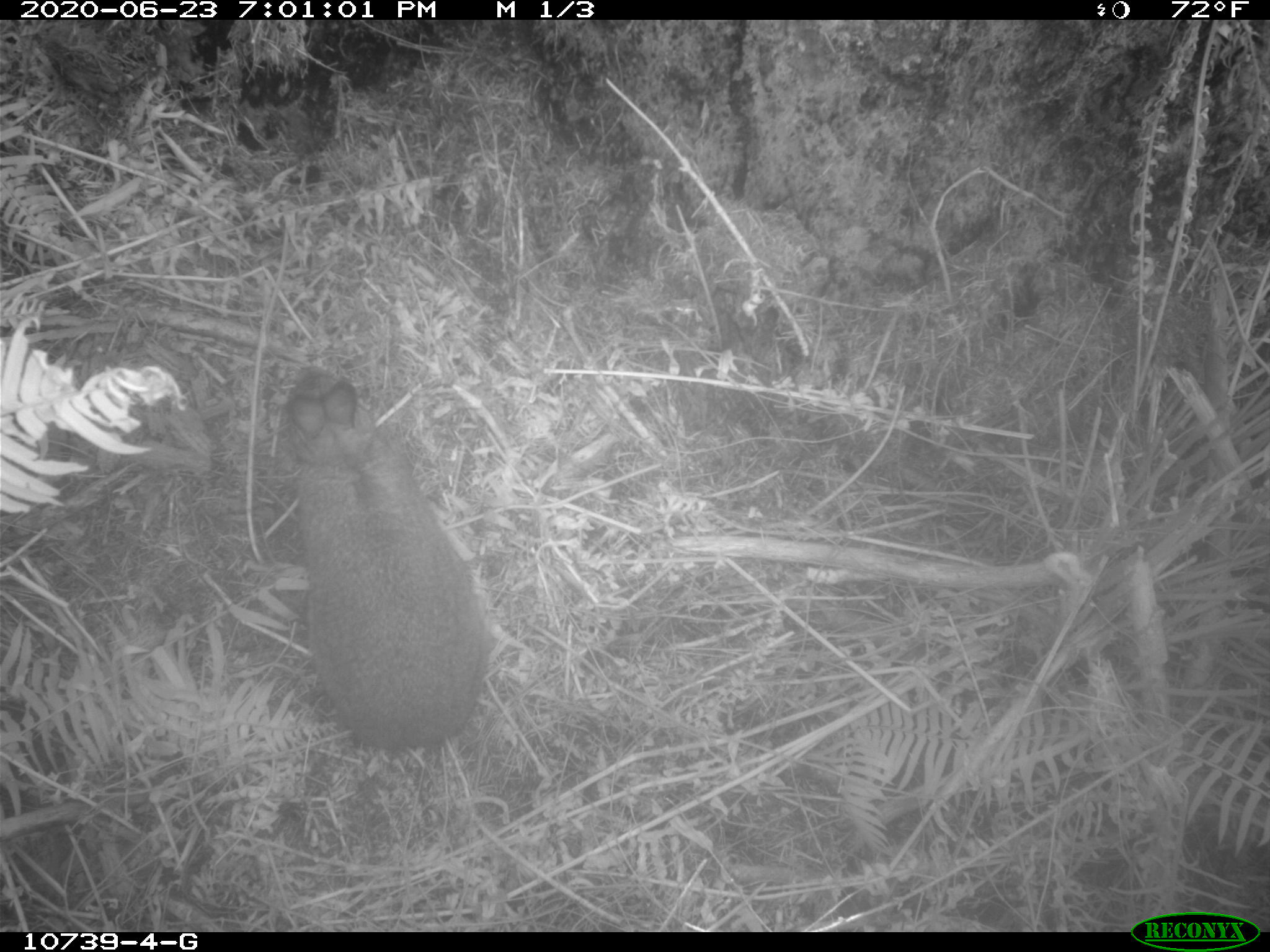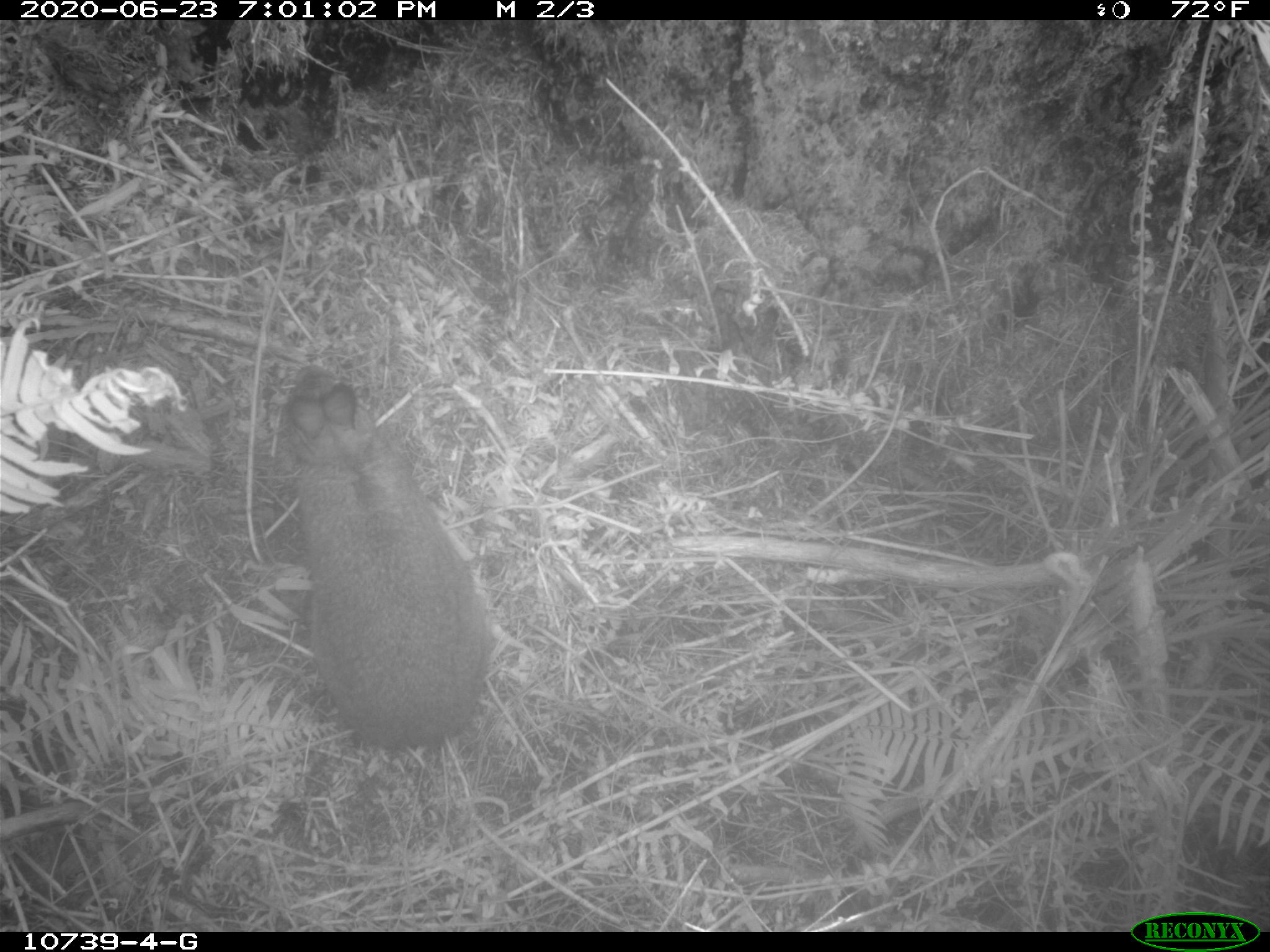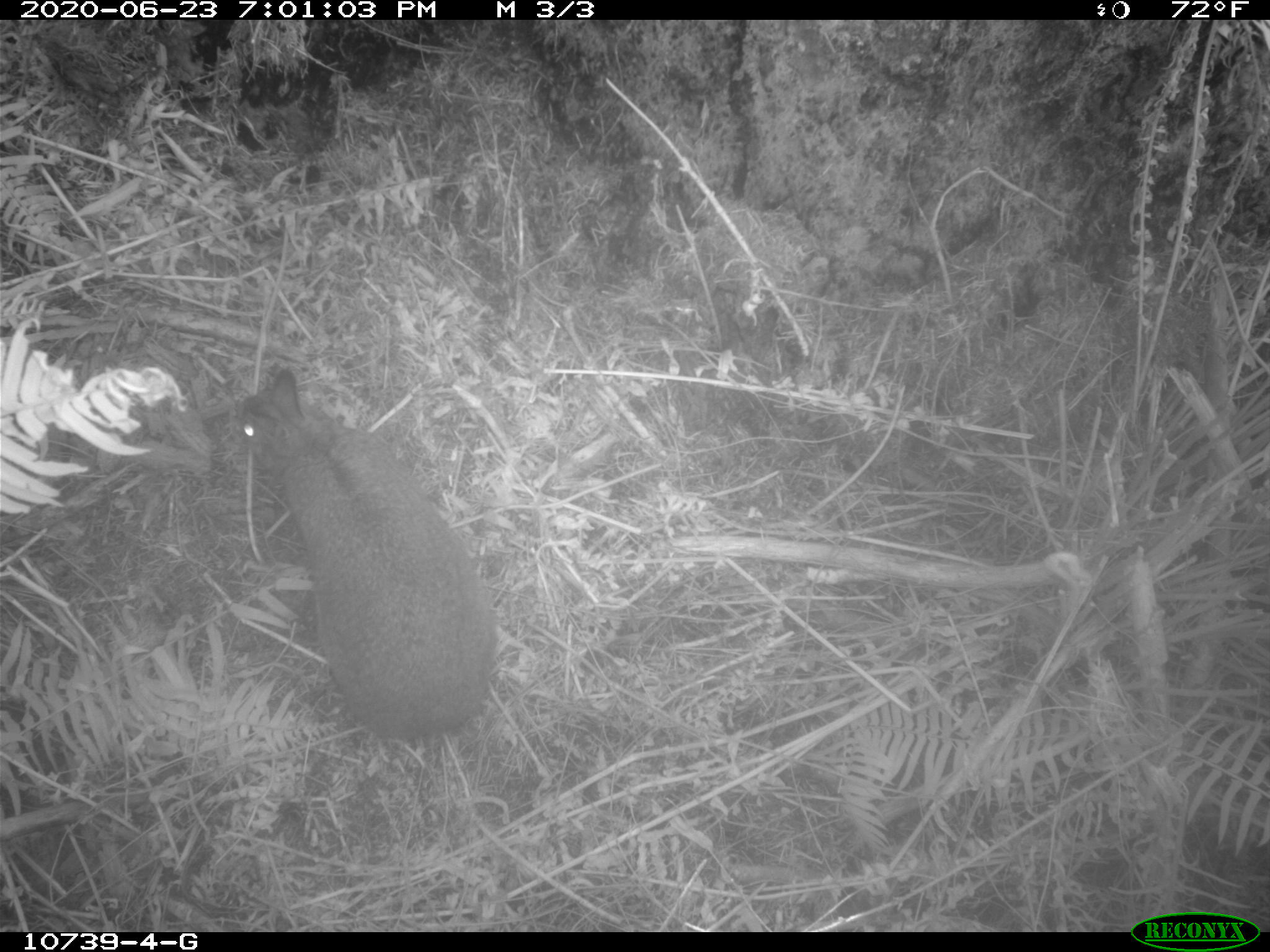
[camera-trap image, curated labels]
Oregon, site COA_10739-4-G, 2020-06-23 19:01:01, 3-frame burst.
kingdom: Animalia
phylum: Chordata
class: Mammalia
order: Lagomorpha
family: Leporidae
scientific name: Leporidae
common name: hares and rabbits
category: leporidae family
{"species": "leporidae family (hares and rabbits) (Leporidae)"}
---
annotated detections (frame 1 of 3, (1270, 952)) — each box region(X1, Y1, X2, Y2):
leporidae family: region(277, 357, 481, 763)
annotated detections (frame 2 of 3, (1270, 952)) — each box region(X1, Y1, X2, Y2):
leporidae family: region(273, 360, 494, 751)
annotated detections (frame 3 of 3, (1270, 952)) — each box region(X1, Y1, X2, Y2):
leporidae family: region(232, 364, 498, 749)